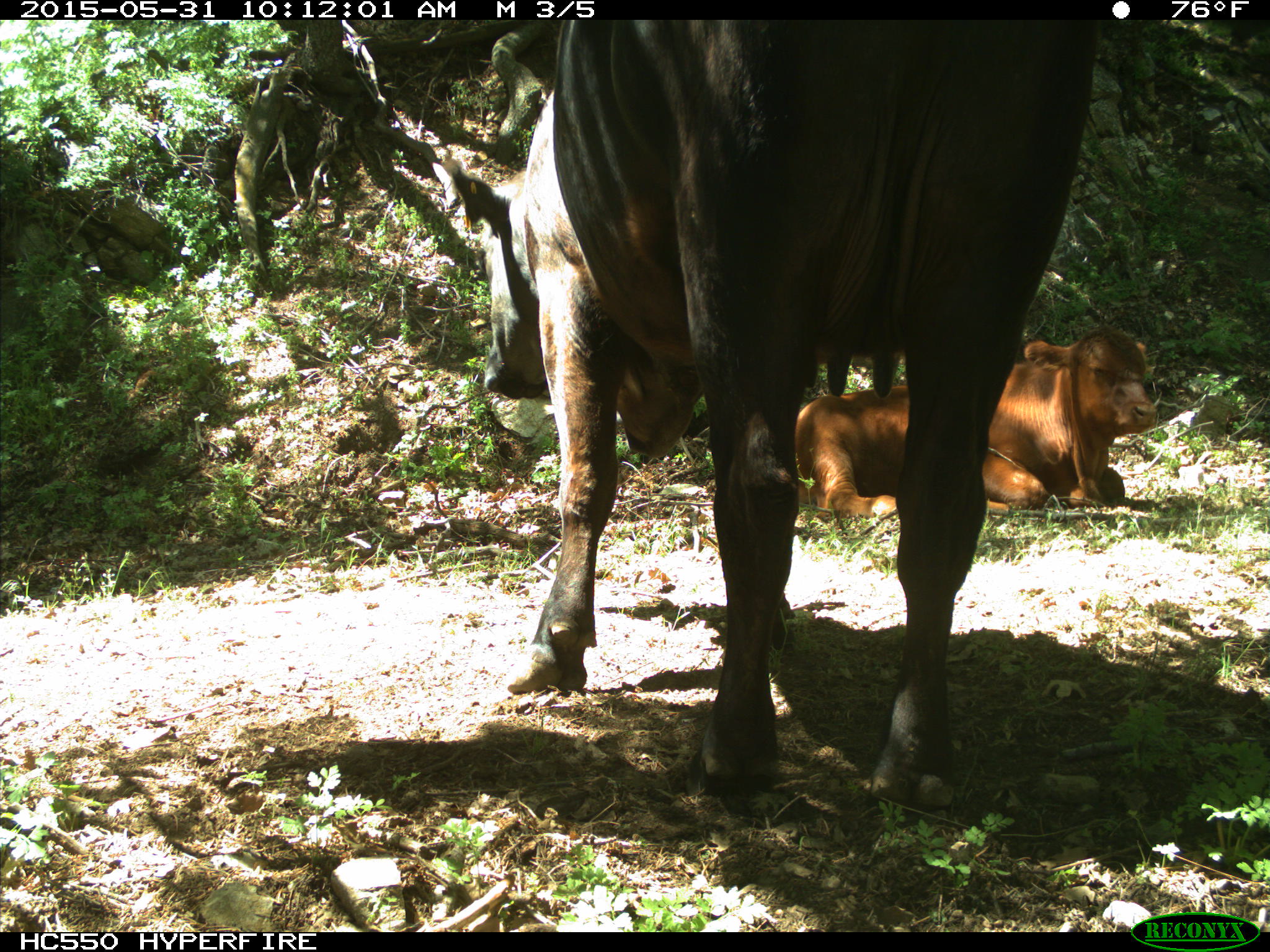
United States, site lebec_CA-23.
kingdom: Animalia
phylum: Chordata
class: Mammalia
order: Artiodactyla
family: Bovidae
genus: Bos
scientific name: Bos taurus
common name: domestic cow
Bos taurus (domestic cow).